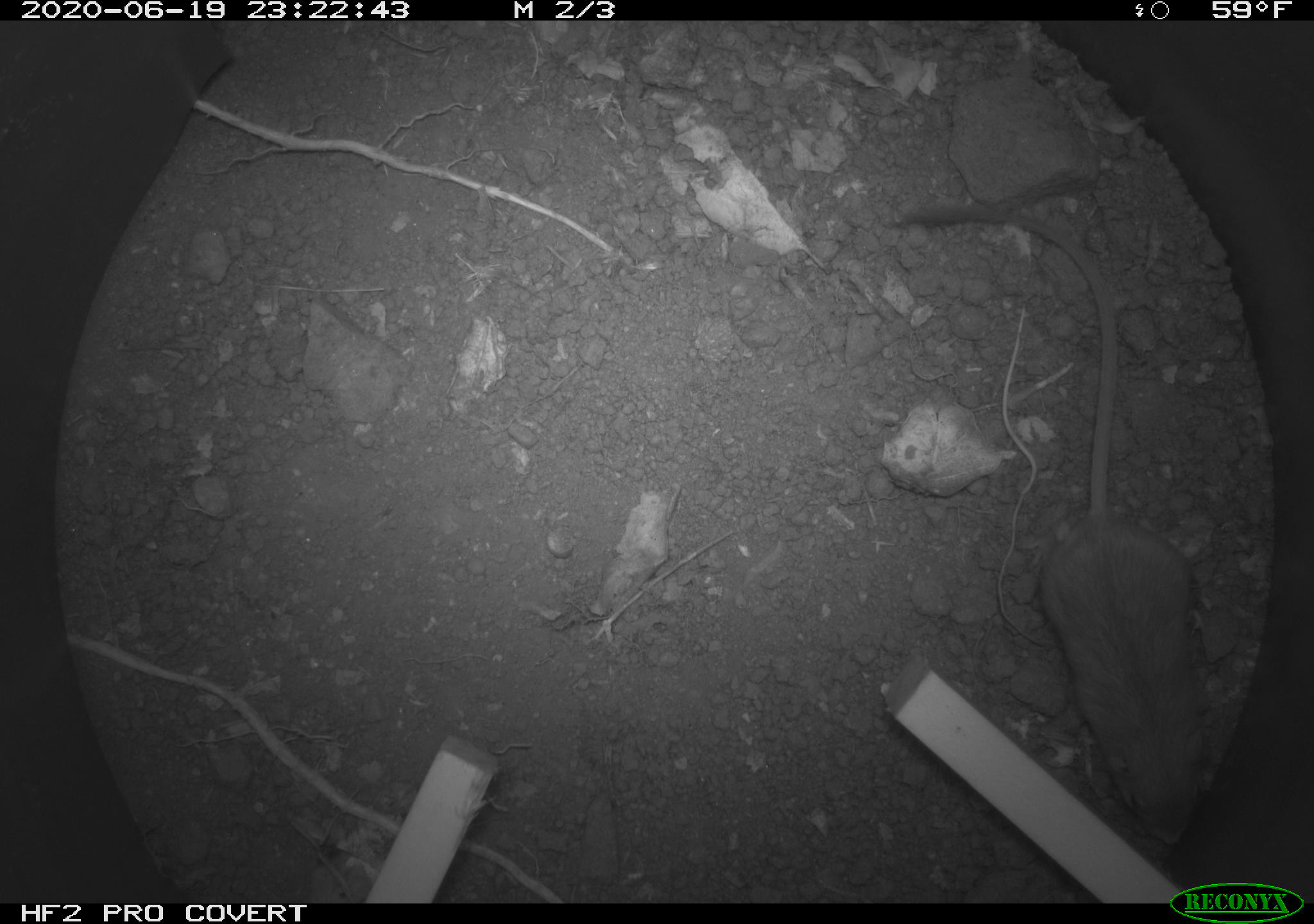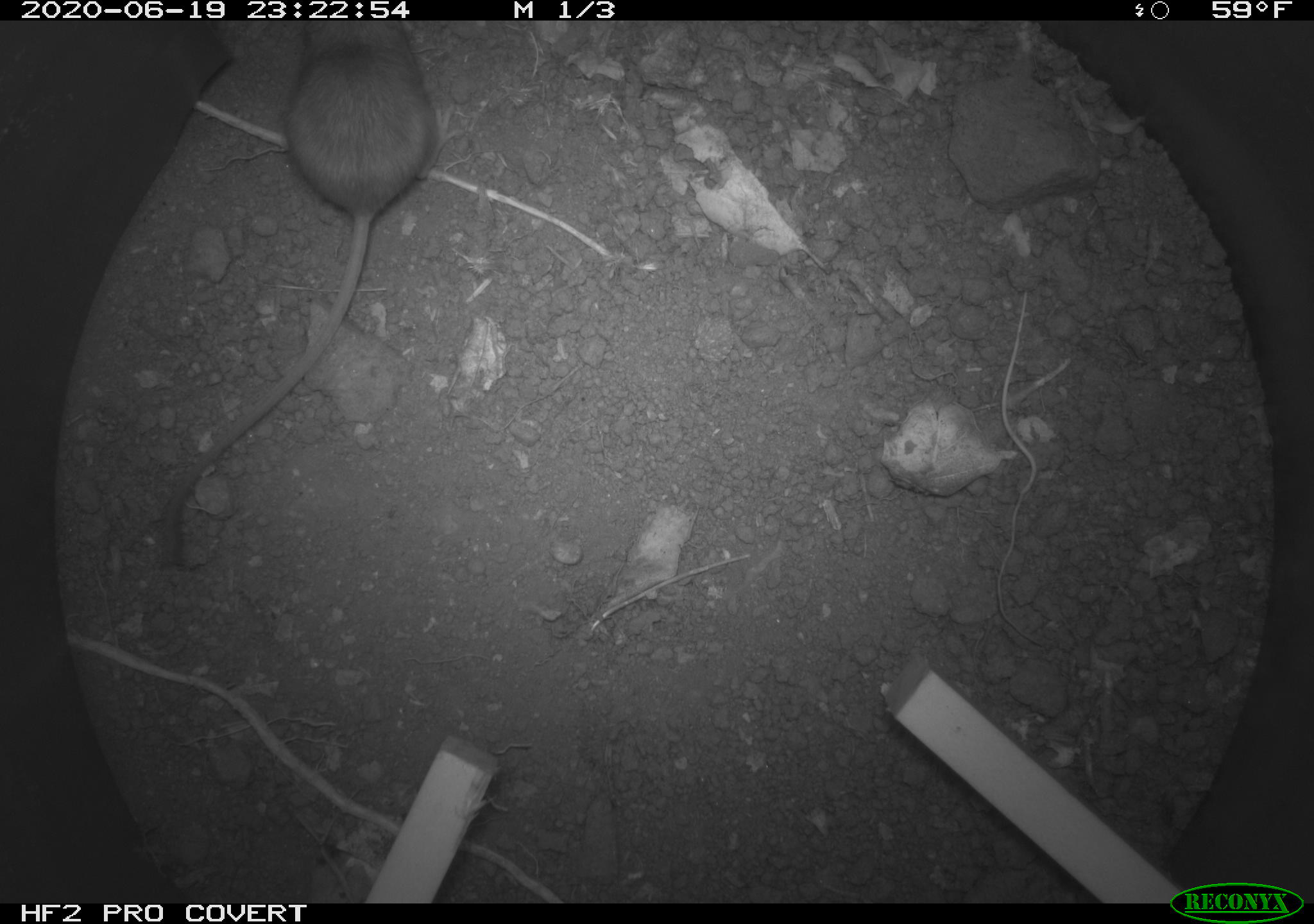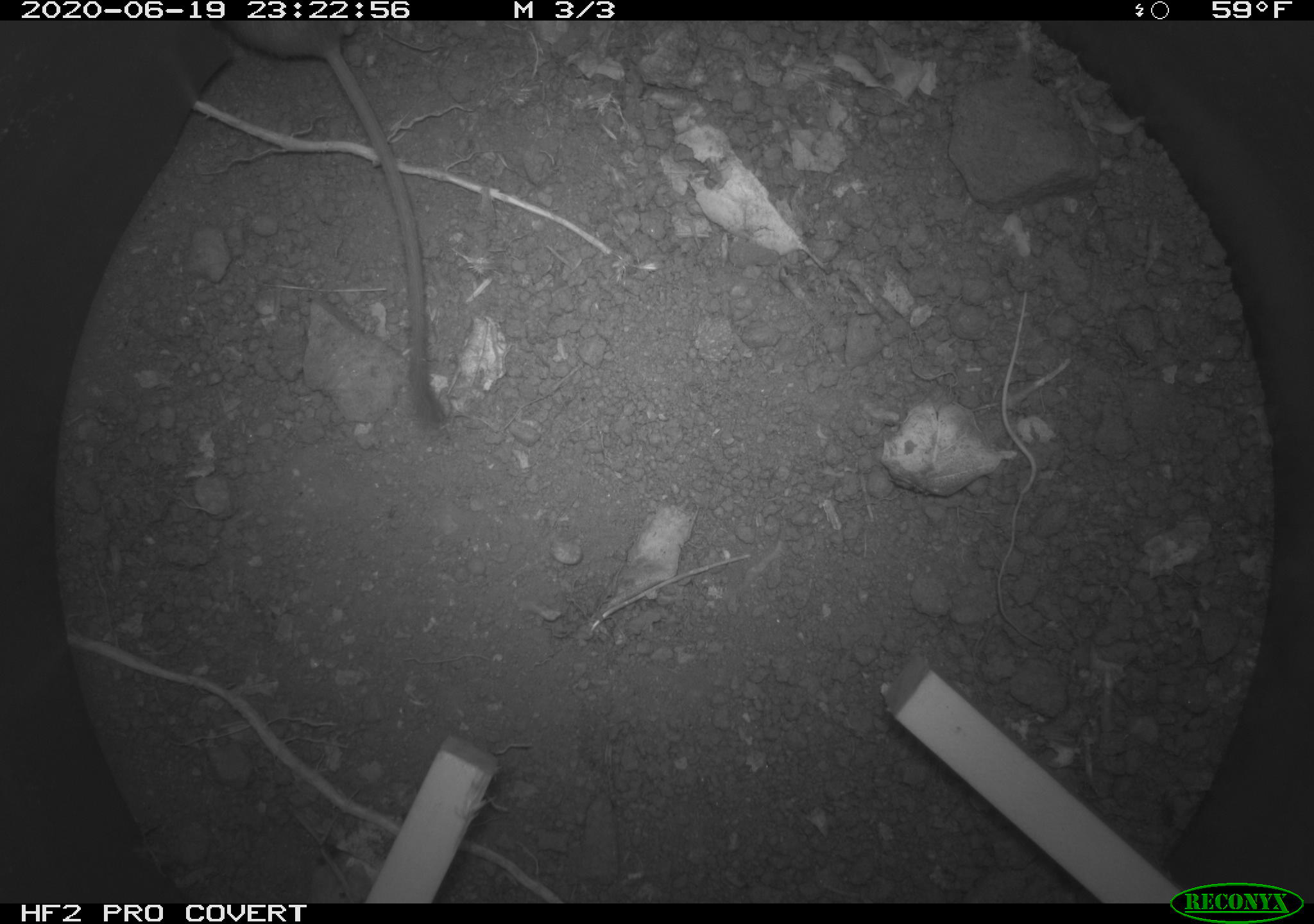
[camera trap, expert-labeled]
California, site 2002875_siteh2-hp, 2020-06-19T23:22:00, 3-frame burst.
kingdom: Animalia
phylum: Chordata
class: Mammalia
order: Rodentia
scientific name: Rodentia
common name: mouse species